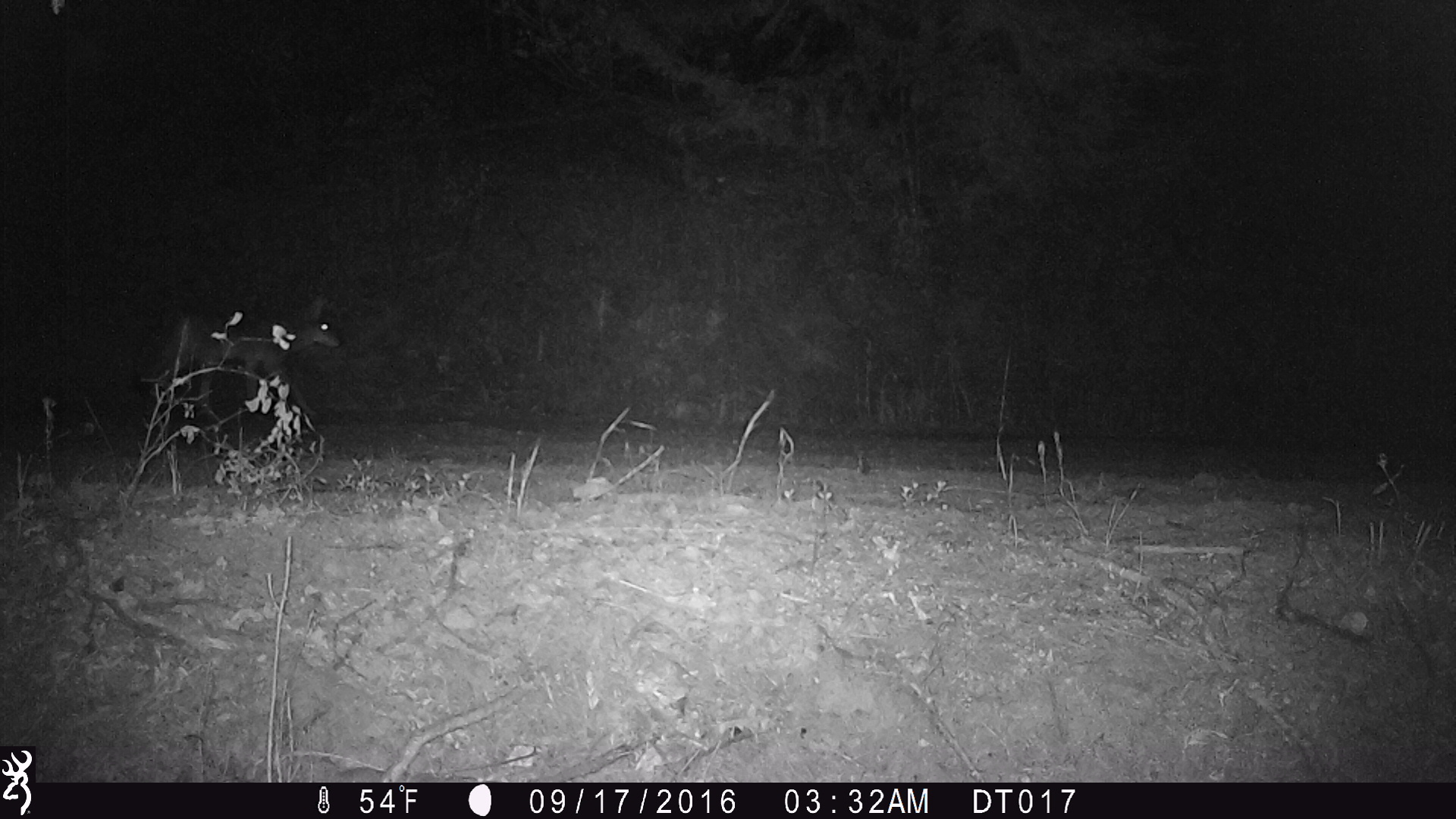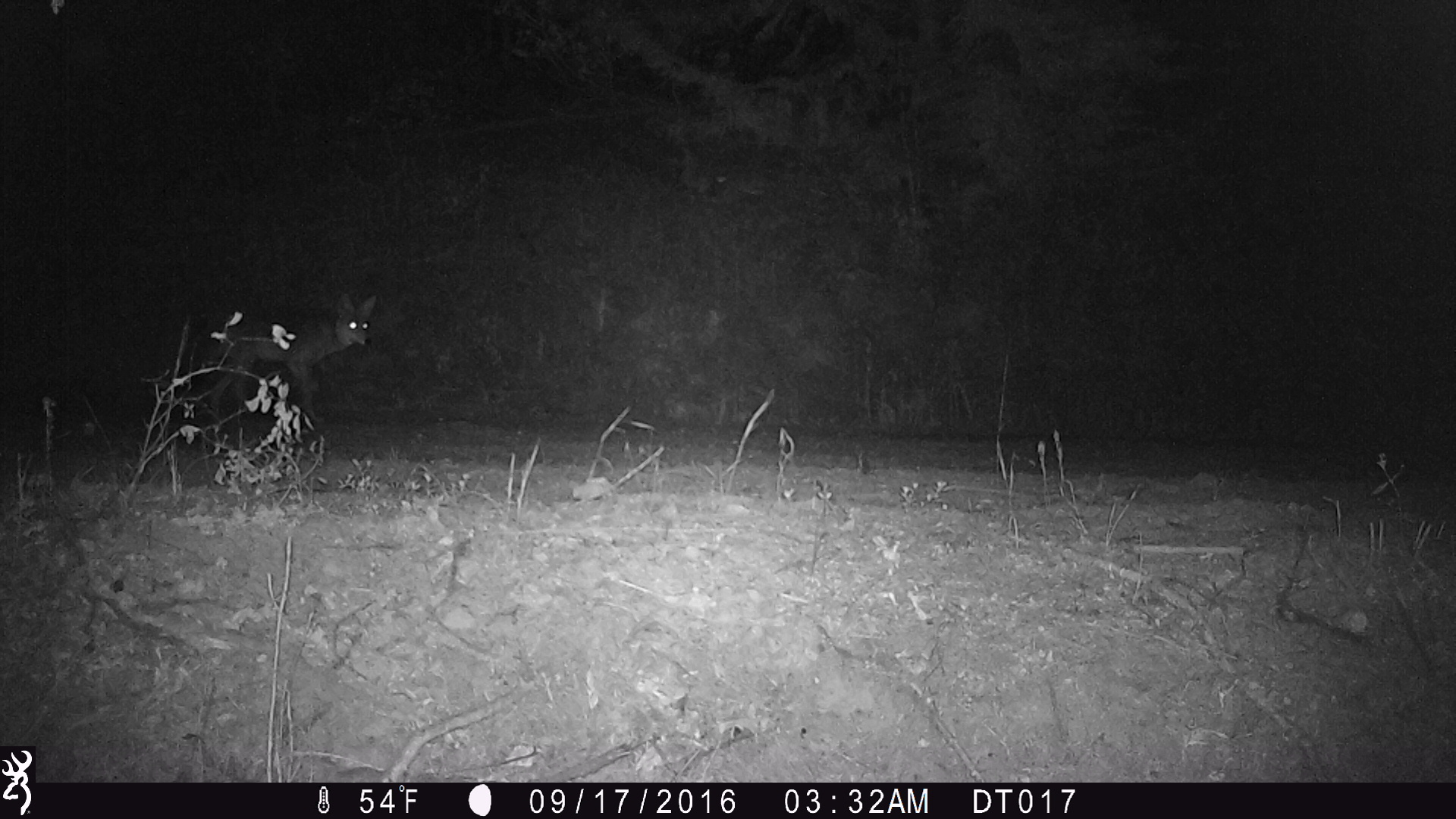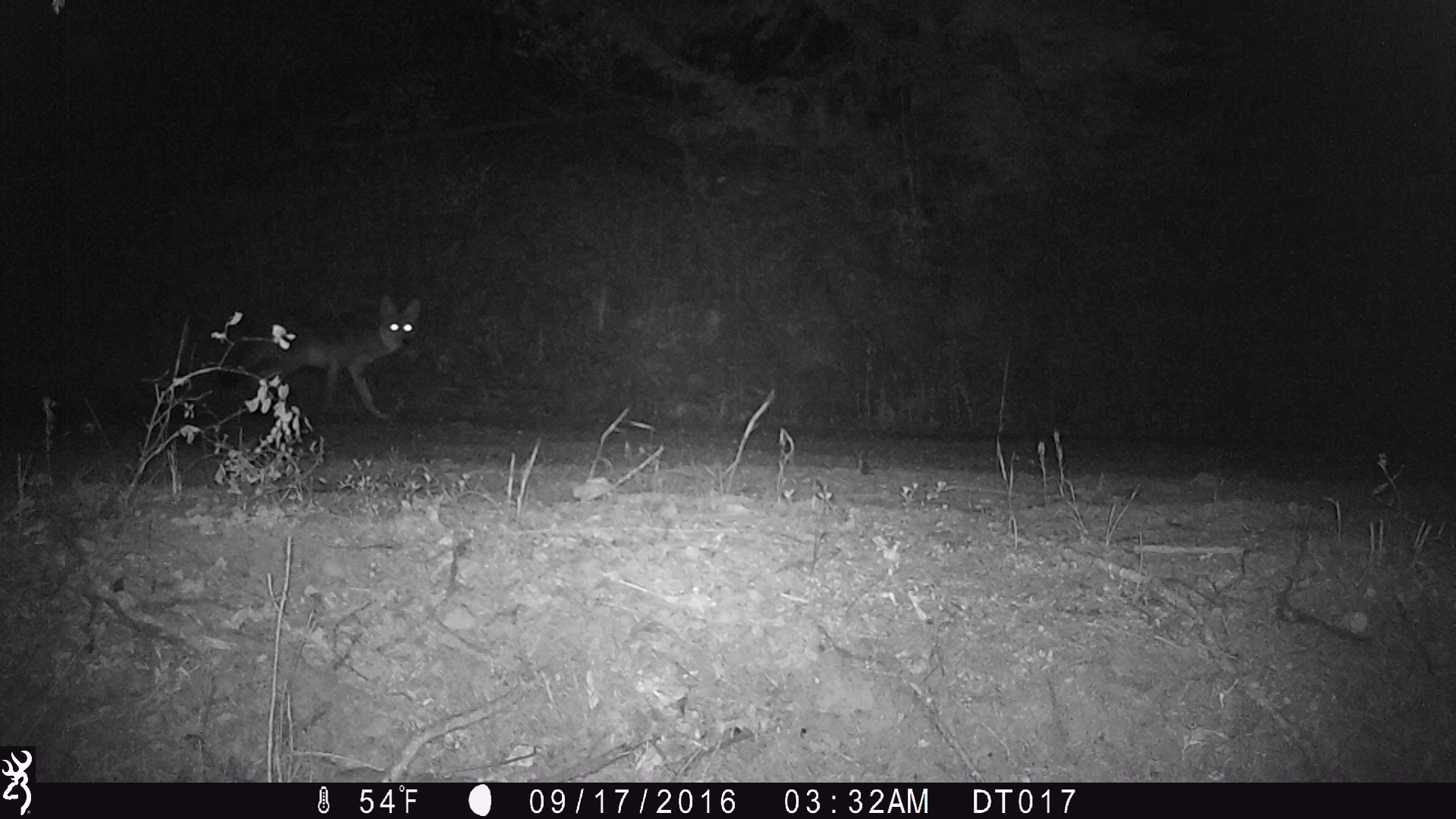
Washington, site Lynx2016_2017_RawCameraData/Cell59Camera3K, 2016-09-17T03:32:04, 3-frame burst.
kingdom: Animalia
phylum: Chordata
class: Mammalia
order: Carnivora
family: Canidae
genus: Canis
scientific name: Canis latrans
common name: coyote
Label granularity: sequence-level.